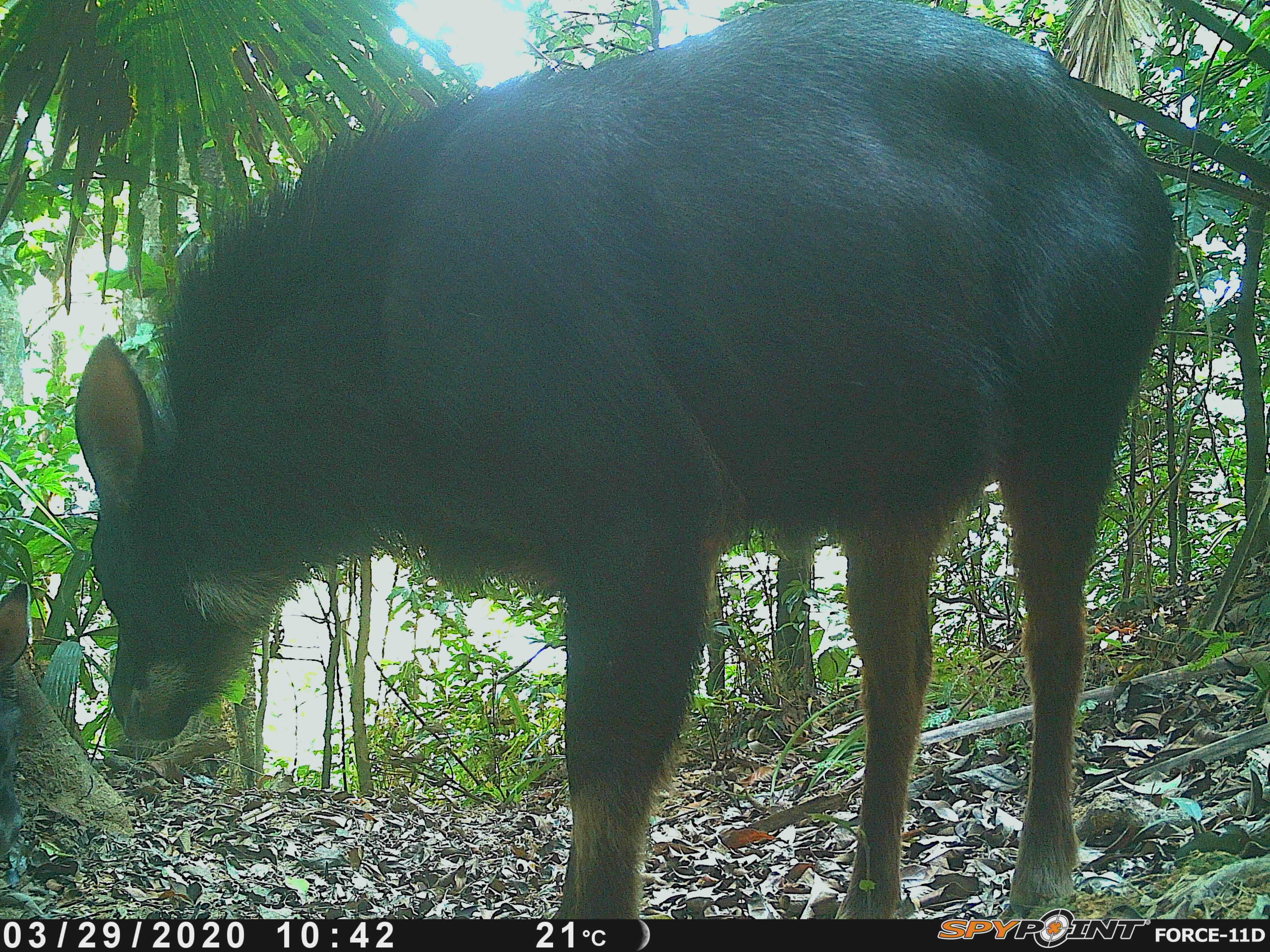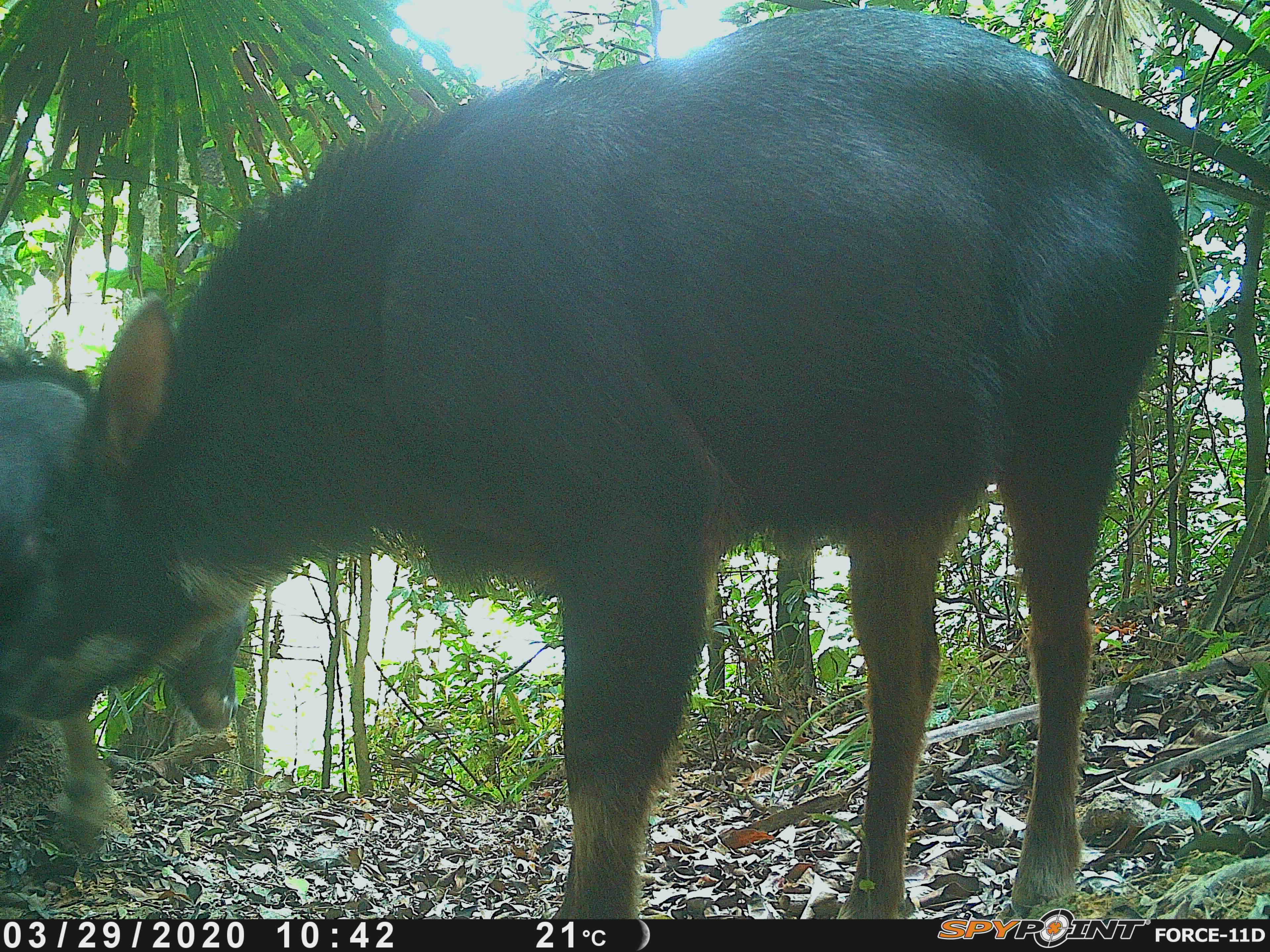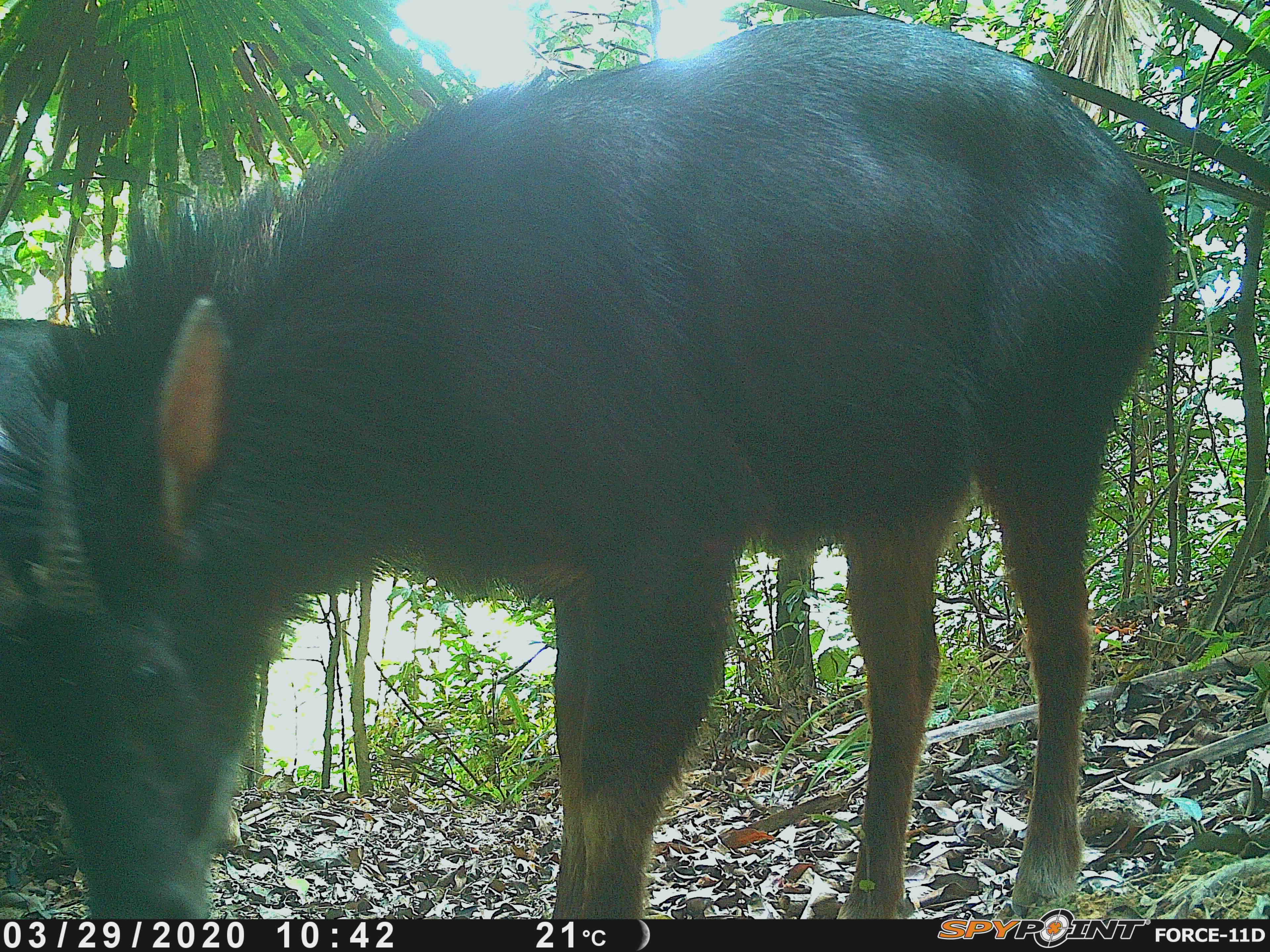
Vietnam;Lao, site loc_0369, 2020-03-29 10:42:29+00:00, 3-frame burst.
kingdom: Animalia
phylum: Chordata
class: Mammalia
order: Artiodactyla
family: Bovidae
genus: Capricornis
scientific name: Capricornis sumatraensis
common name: chinese serow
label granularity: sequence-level